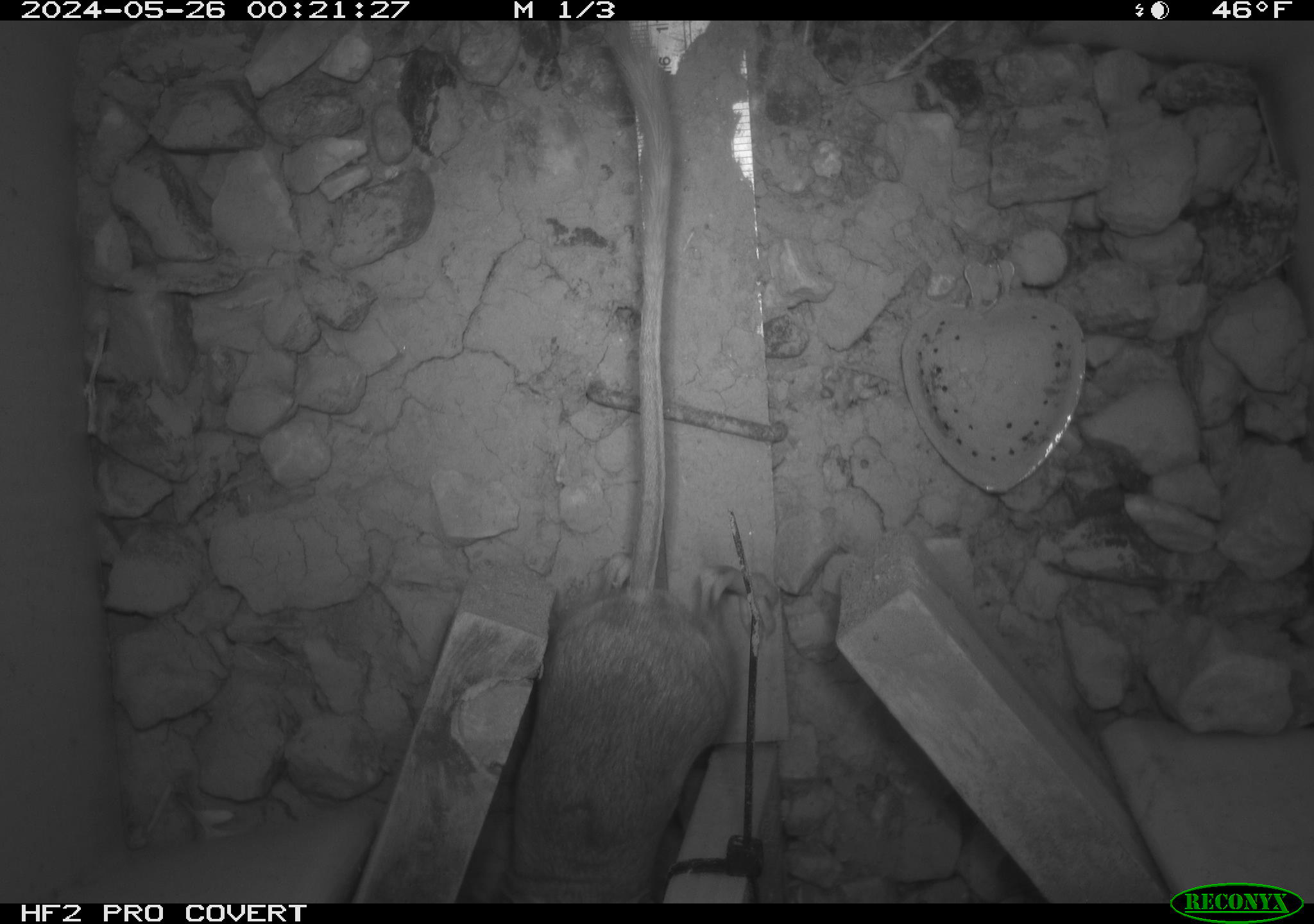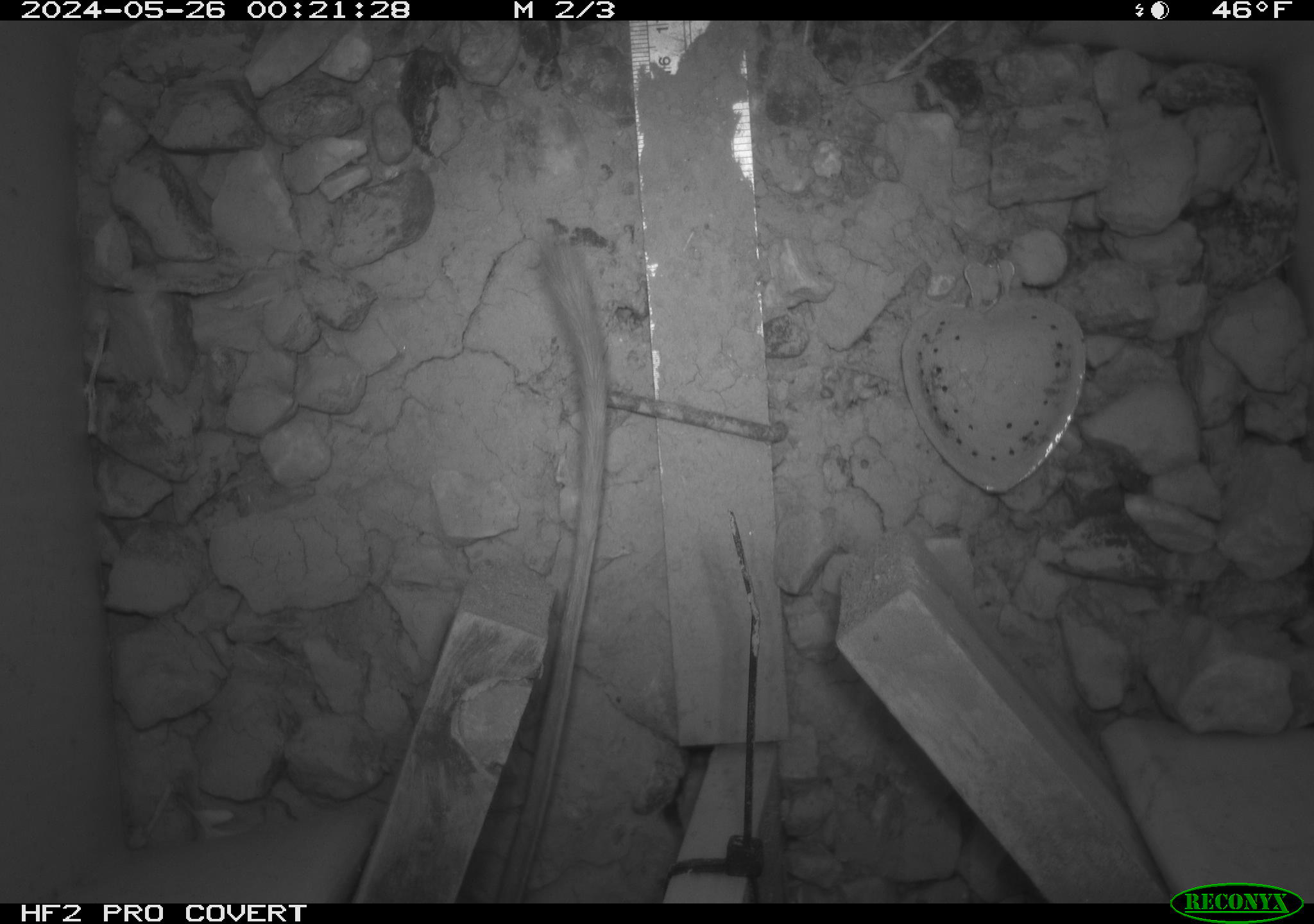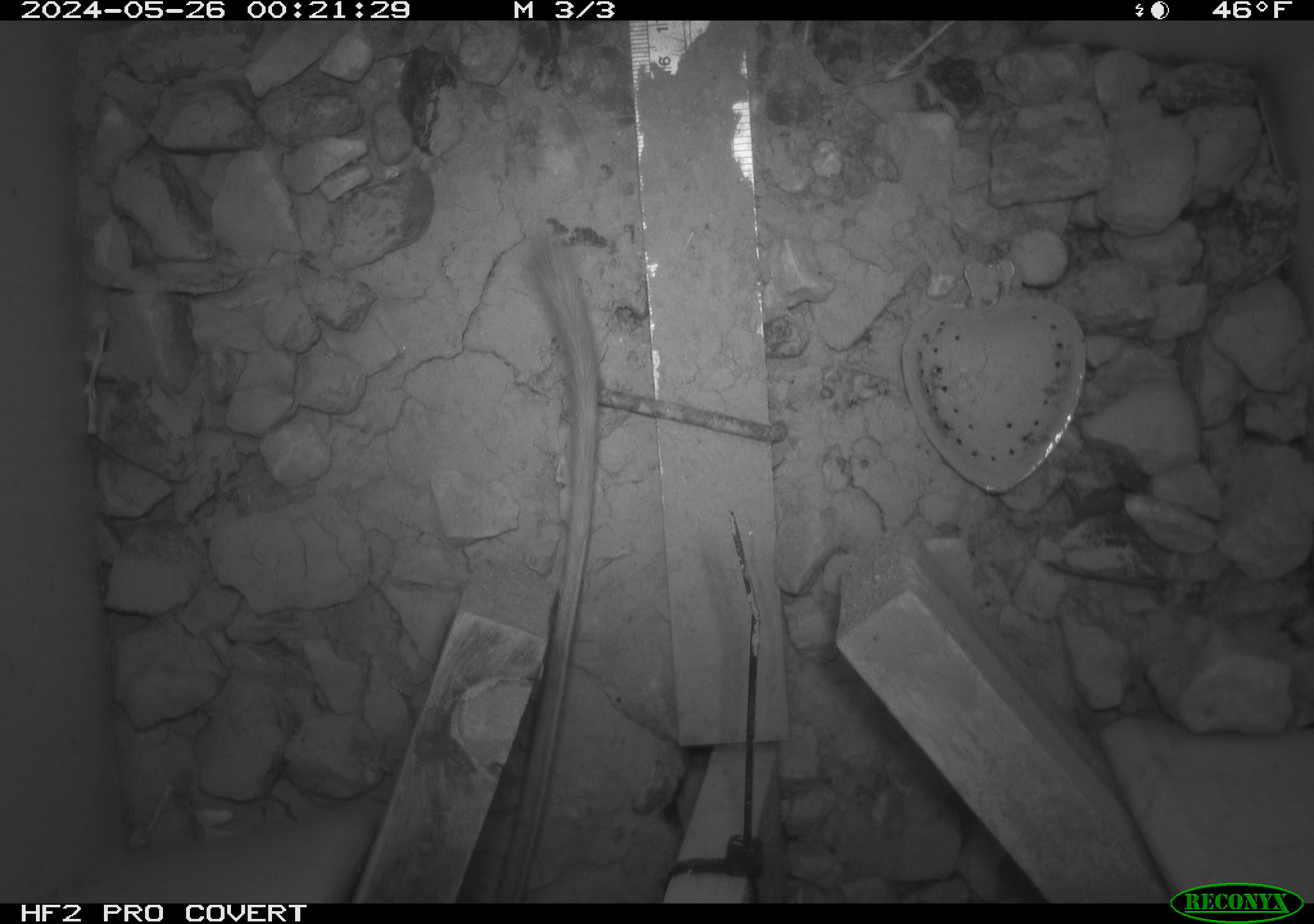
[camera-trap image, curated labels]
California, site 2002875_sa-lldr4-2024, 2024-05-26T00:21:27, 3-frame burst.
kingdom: Animalia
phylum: Chordata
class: Mammalia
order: Rodentia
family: Heteromyidae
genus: Dipodomys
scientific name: Dipodomys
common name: kangaroo rats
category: dipodomys species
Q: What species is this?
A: Dipodomys species (kangaroo rats) (Dipodomys).